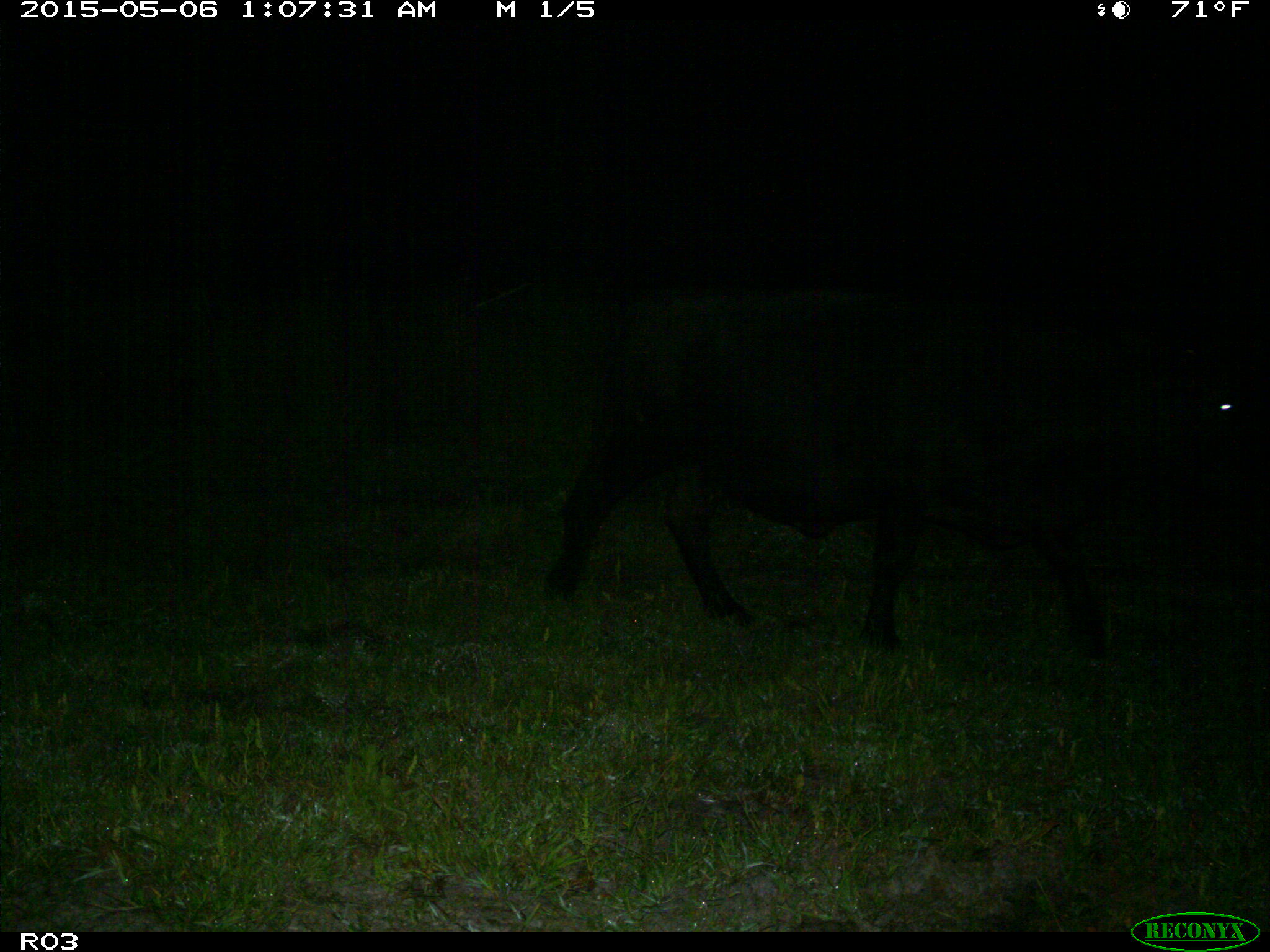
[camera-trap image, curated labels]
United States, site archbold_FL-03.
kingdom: Animalia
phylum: Chordata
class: Mammalia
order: Artiodactyla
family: Bovidae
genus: Bos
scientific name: Bos taurus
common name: domestic cow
Bos taurus (domestic cow).